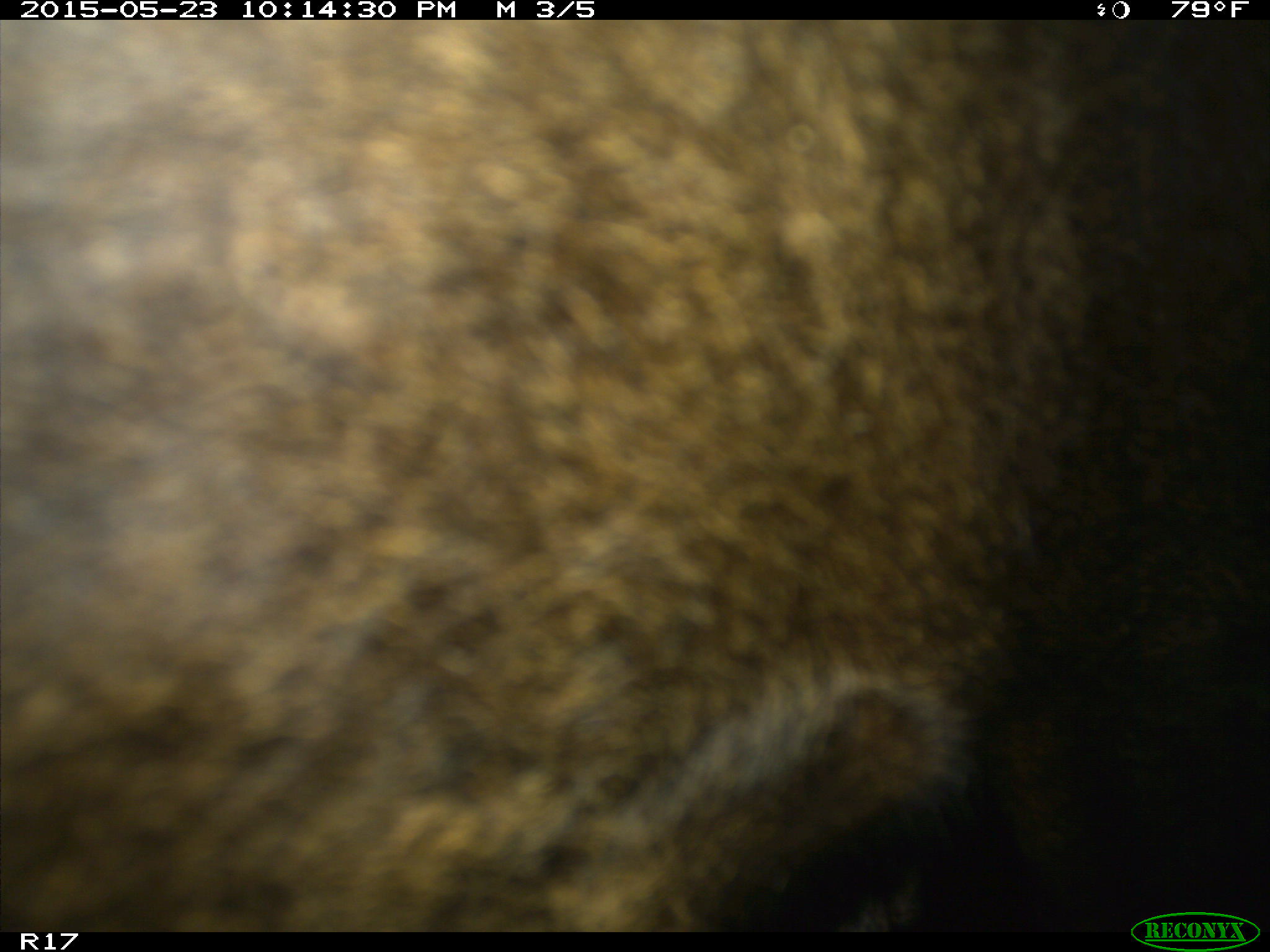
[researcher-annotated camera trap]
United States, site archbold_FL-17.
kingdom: Animalia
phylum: Chordata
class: Mammalia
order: Artiodactyla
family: Bovidae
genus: Bos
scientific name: Bos taurus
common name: domestic cow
Bos taurus (domestic cow).